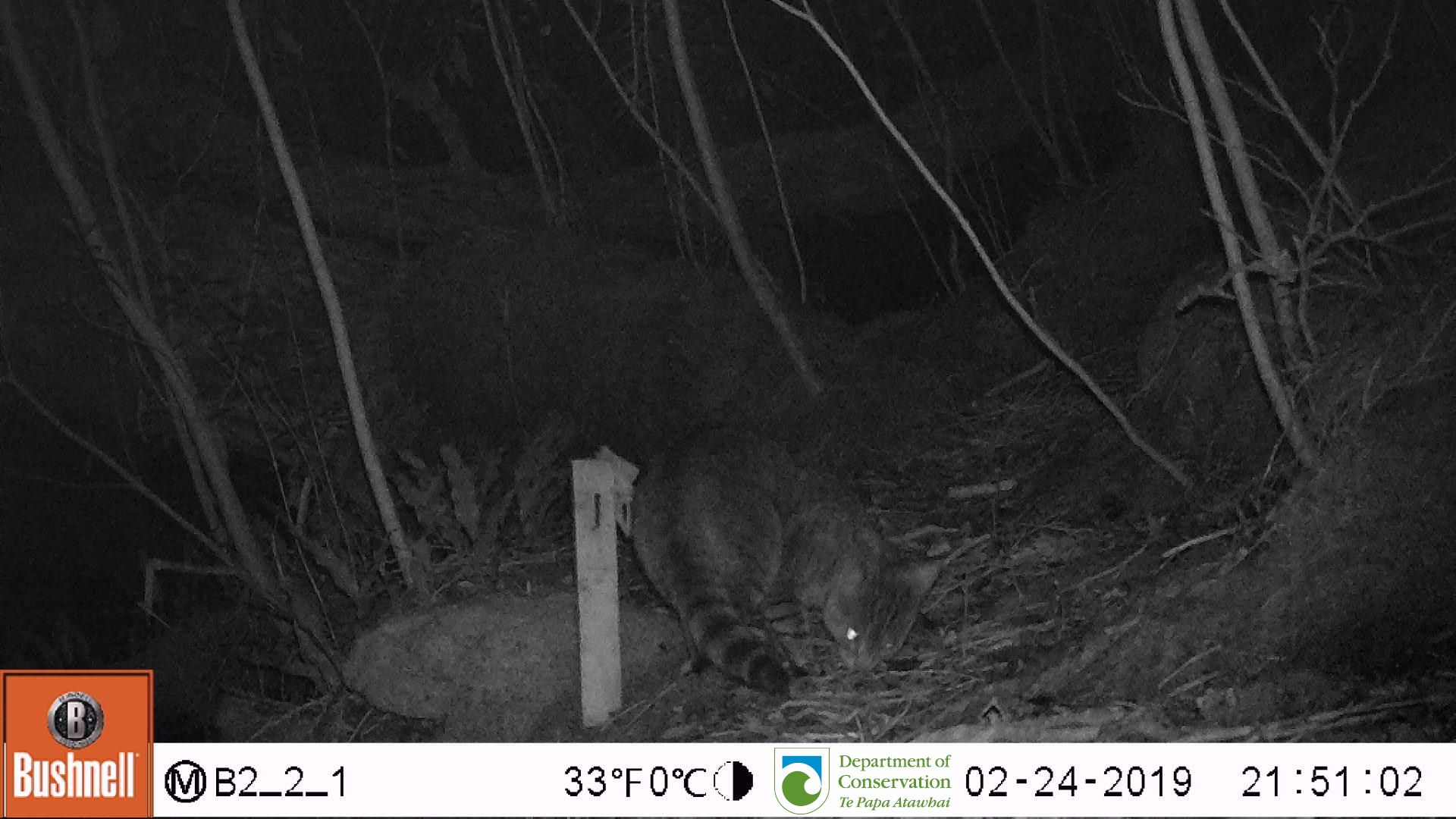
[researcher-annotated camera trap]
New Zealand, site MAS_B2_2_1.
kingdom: Animalia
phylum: Chordata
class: Mammalia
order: Carnivora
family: Felidae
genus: Felis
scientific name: Felis catus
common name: domestic cat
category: cat